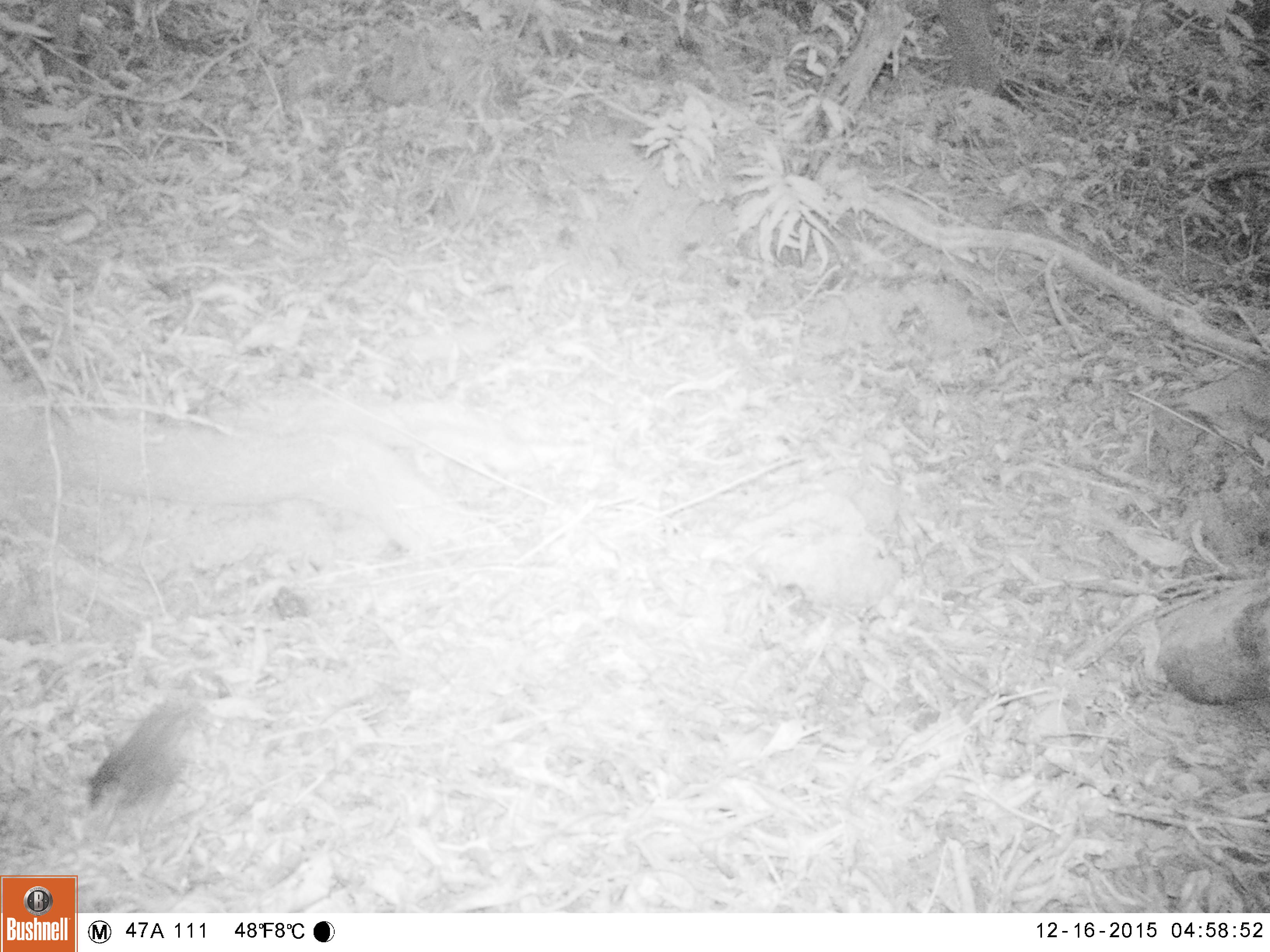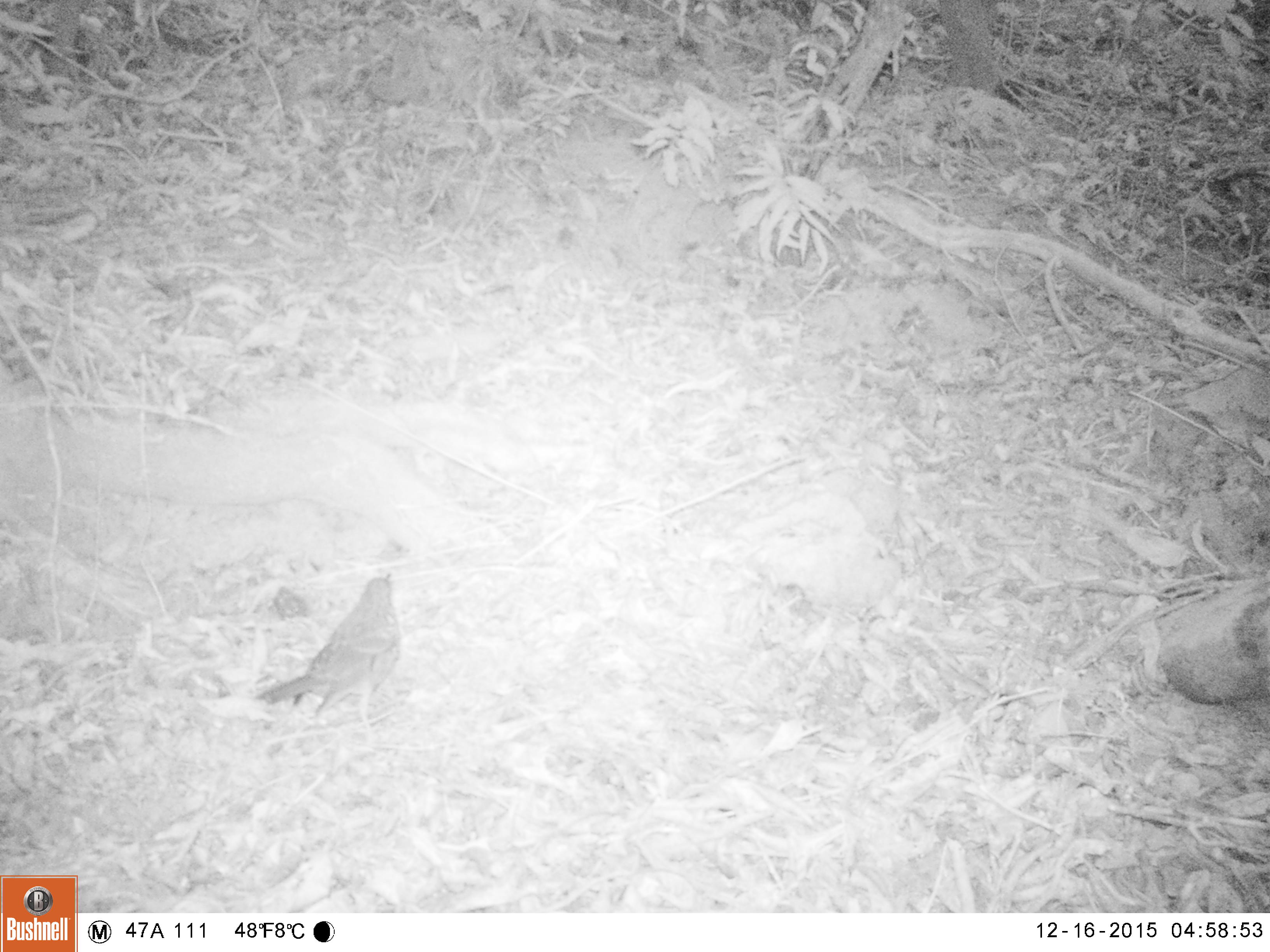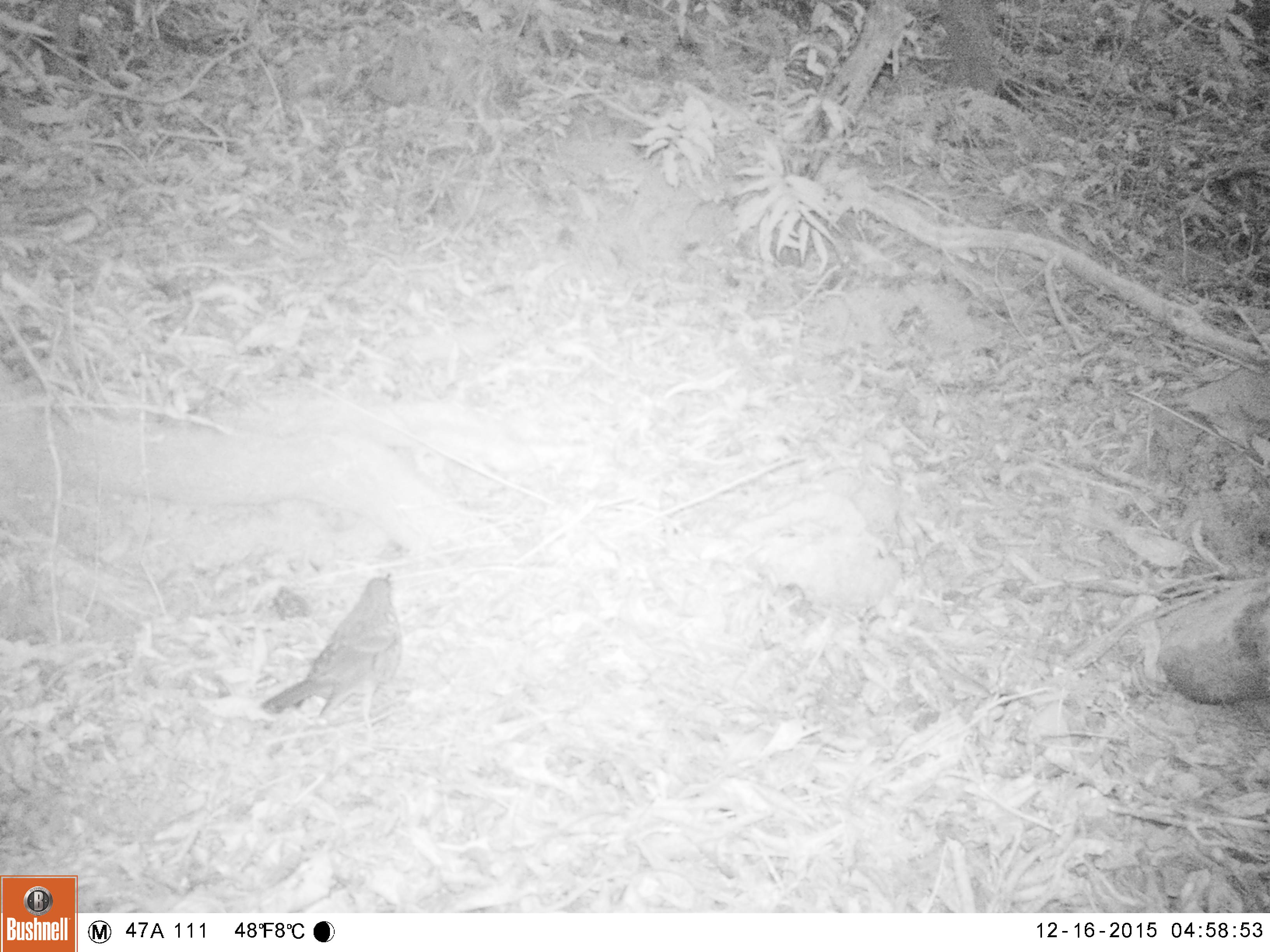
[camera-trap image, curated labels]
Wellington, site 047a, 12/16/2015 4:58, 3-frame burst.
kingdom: Animalia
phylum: Chordata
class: Aves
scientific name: Aves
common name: bird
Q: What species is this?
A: Bird (Aves).